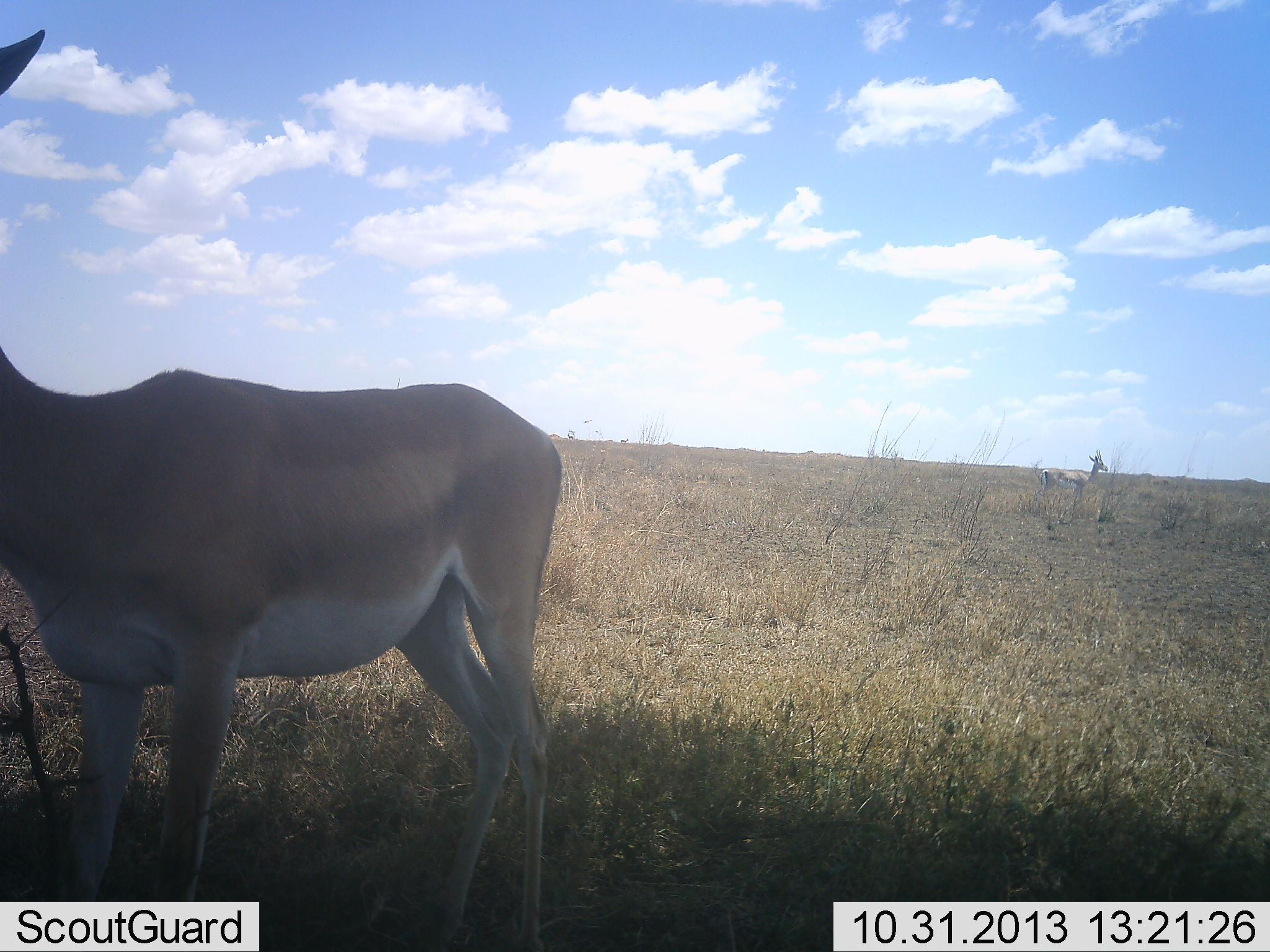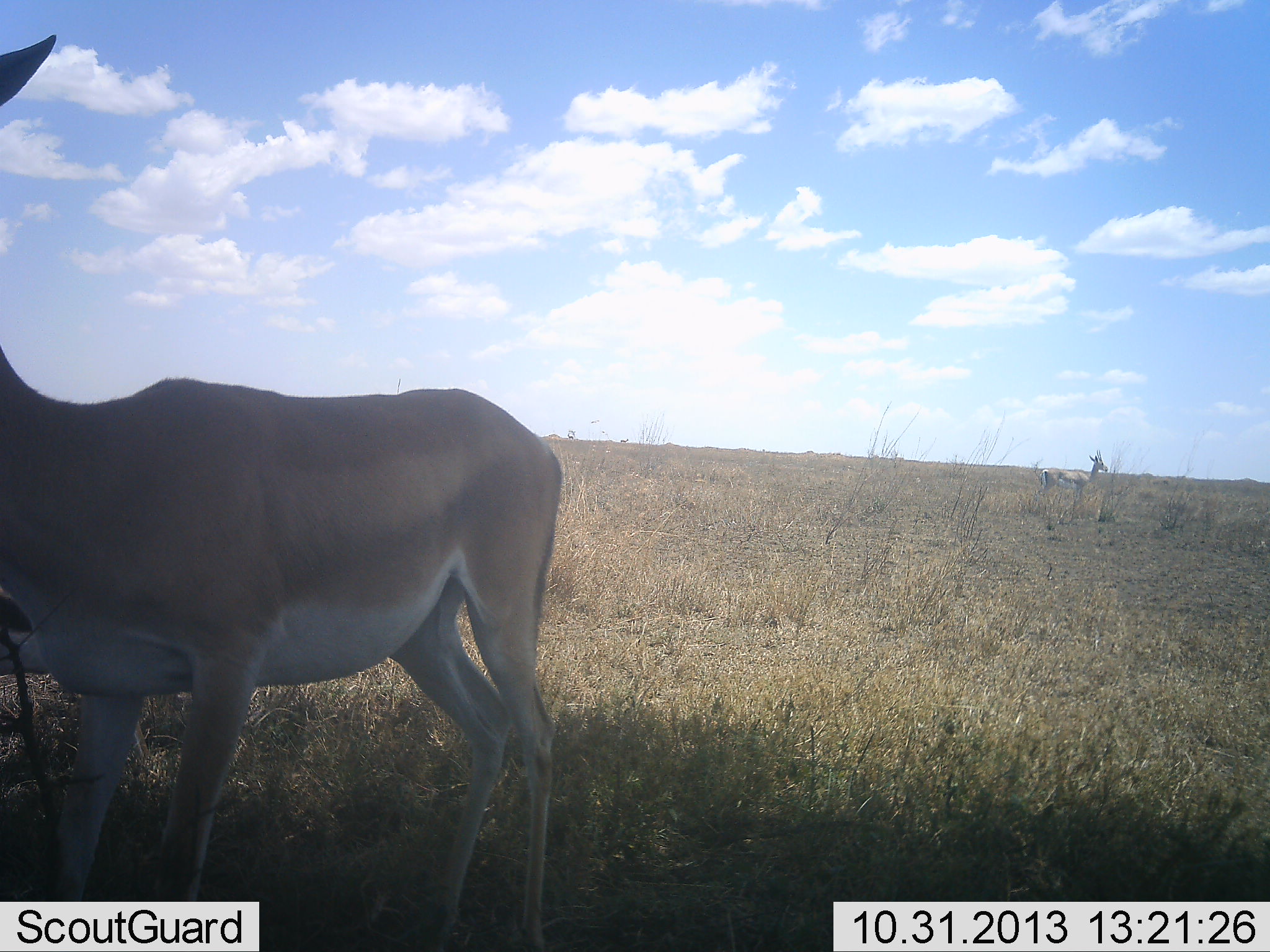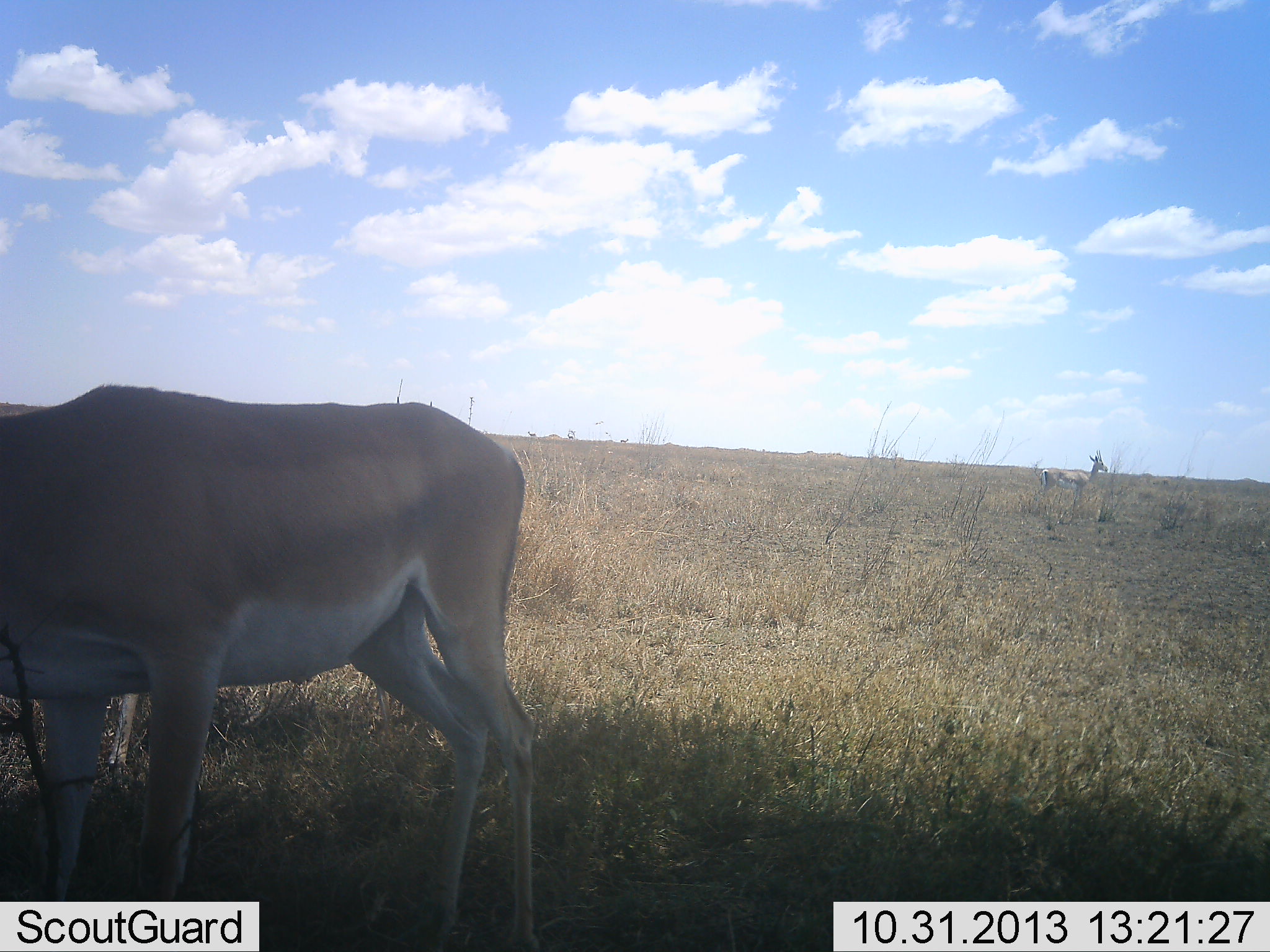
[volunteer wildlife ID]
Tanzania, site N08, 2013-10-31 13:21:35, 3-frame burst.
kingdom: Animalia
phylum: Chordata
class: Mammalia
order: Artiodactyla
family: Bovidae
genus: Nanger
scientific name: Nanger granti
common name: grant's gazelle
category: gazellegrants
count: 2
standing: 86%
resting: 10%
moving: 24%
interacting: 3%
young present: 0%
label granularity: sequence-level